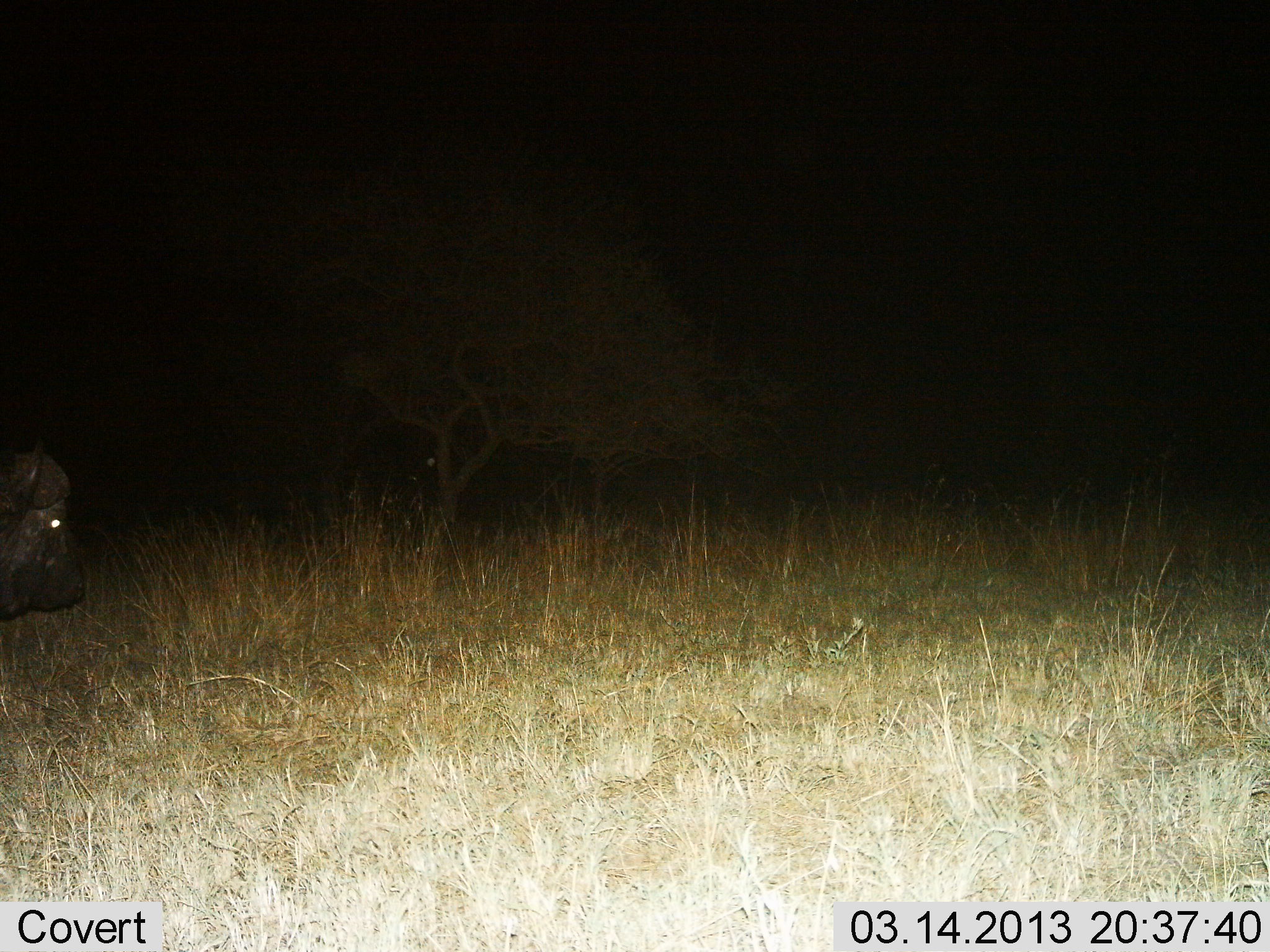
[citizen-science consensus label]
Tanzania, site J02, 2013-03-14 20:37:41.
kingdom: Animalia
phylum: Chordata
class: Mammalia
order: Artiodactyla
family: Bovidae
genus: Syncerus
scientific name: Syncerus caffer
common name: cape buffalo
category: buffalo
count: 1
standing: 39%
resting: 7%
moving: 50%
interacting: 0%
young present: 0%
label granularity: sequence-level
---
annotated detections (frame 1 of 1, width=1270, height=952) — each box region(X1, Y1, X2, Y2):
animal: region(0, 445, 89, 627)